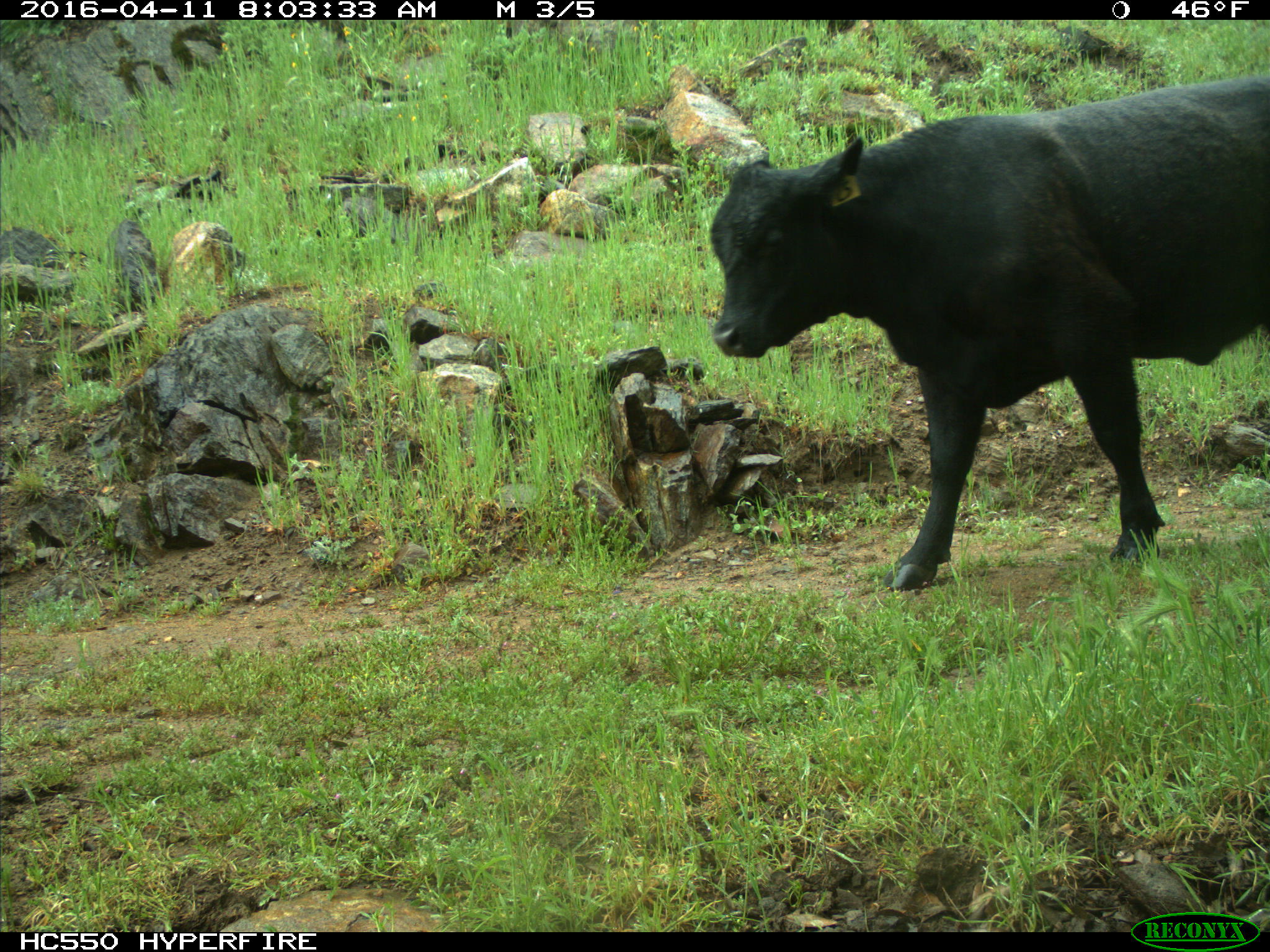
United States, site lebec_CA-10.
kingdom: Animalia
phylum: Chordata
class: Mammalia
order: Artiodactyla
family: Bovidae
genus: Bos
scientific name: Bos taurus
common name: domestic cow